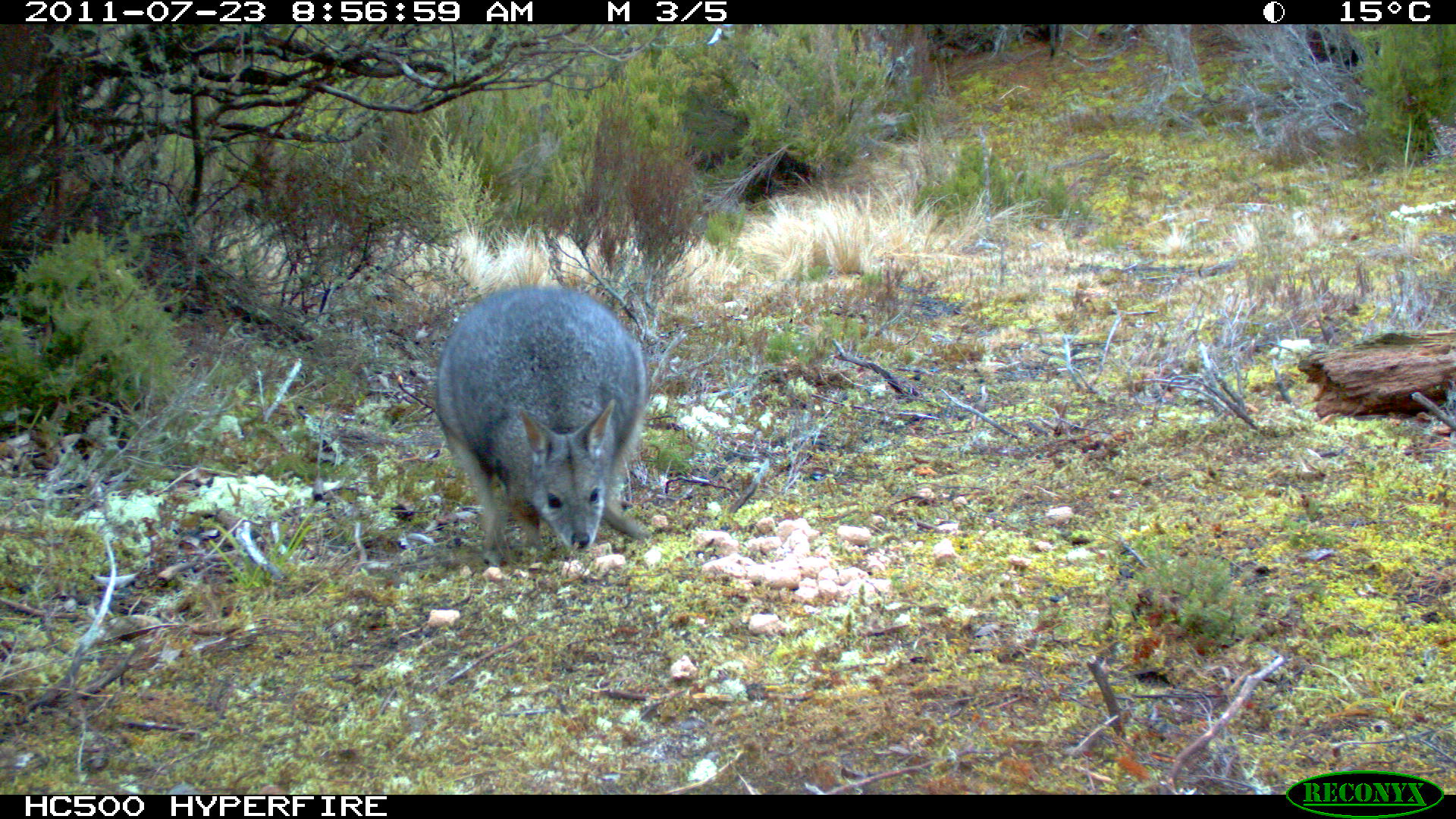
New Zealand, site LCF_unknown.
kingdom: Animalia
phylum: Chordata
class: Mammalia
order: Diprotodontia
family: Macropodidae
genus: Notamacropus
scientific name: Notamacropus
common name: wallaby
Wallaby (Notamacropus).